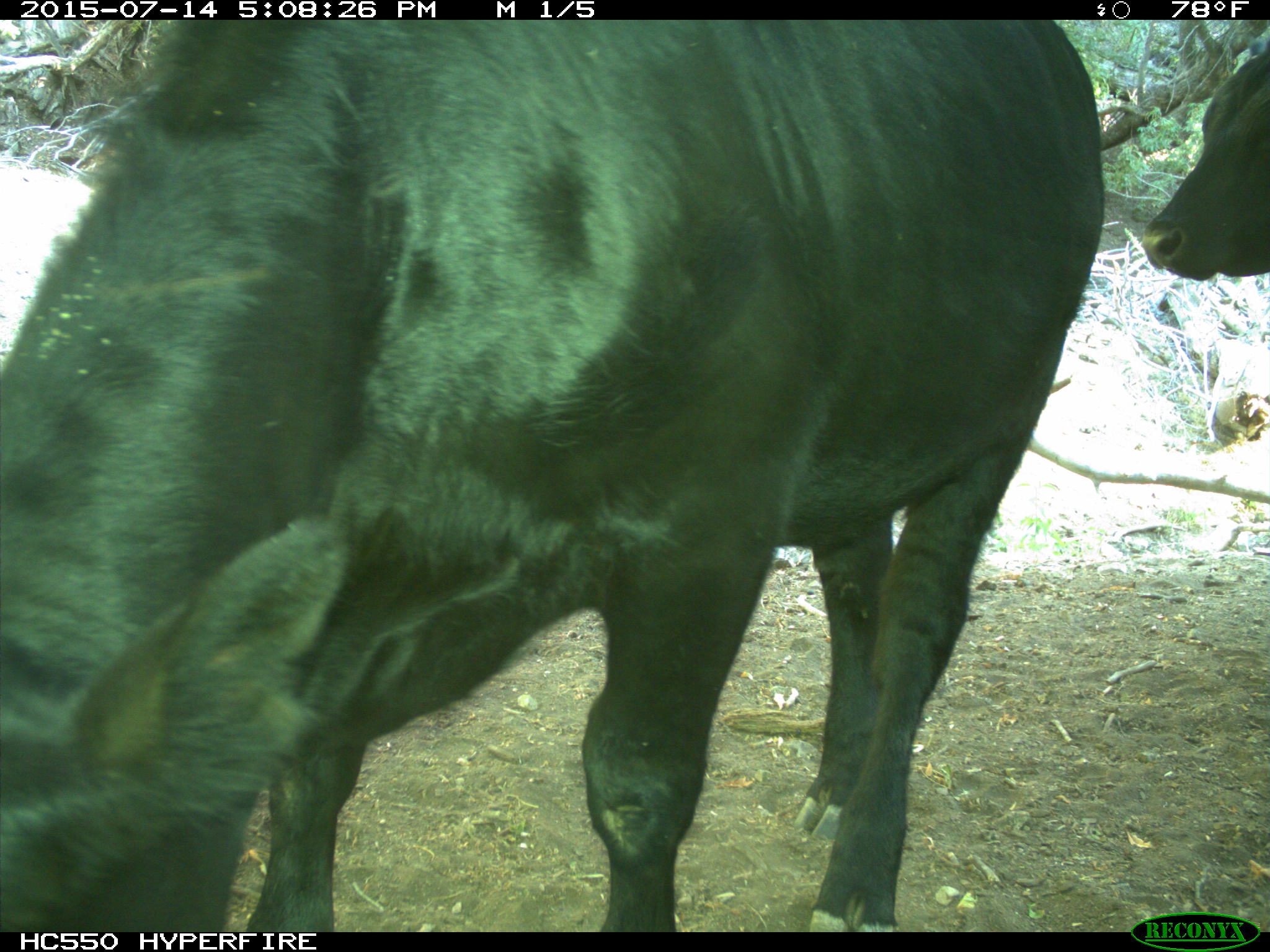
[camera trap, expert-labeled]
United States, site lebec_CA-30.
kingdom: Animalia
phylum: Chordata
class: Mammalia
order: Artiodactyla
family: Bovidae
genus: Bos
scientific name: Bos taurus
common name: domestic cow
Bos taurus (domestic cow).